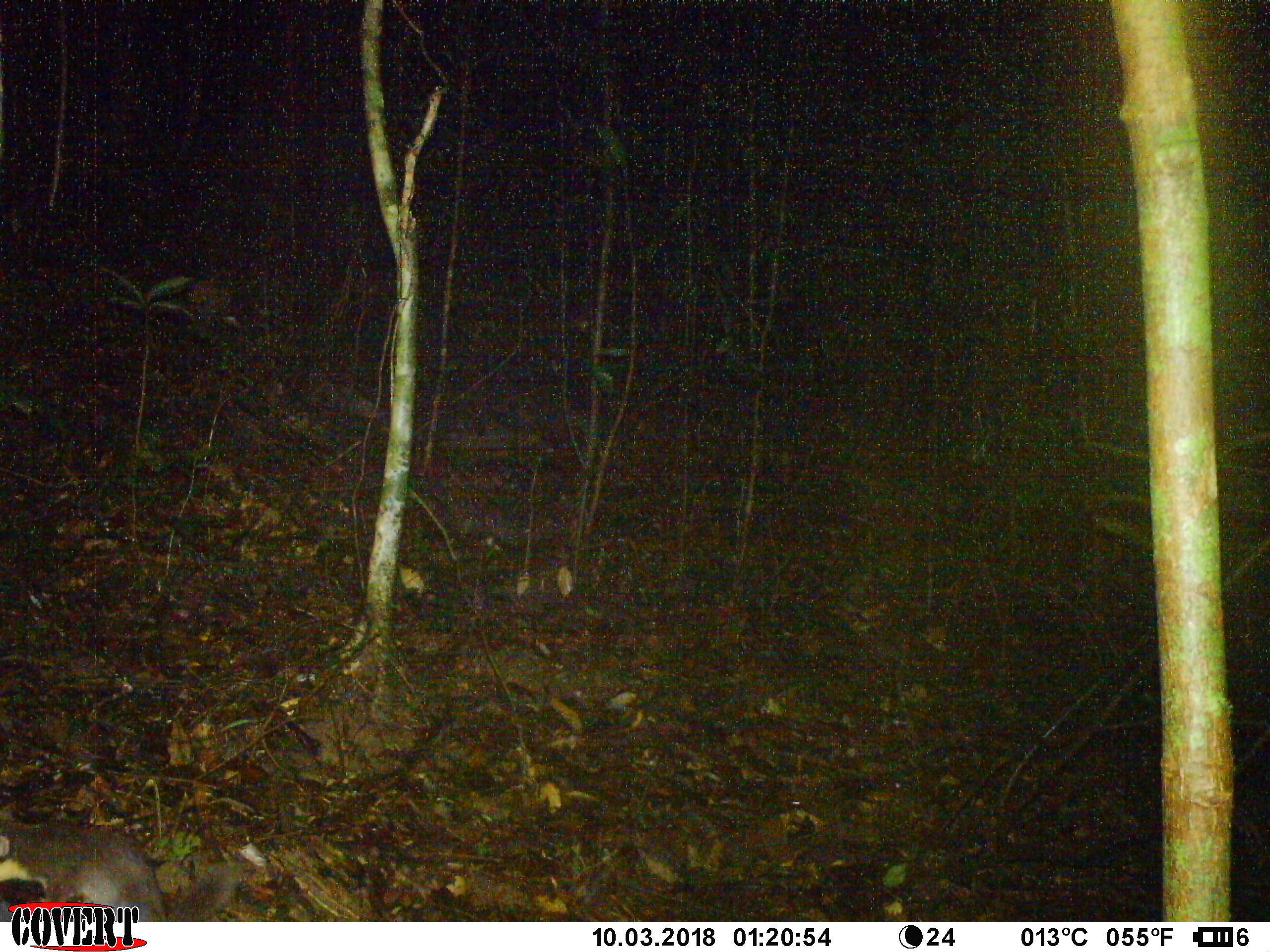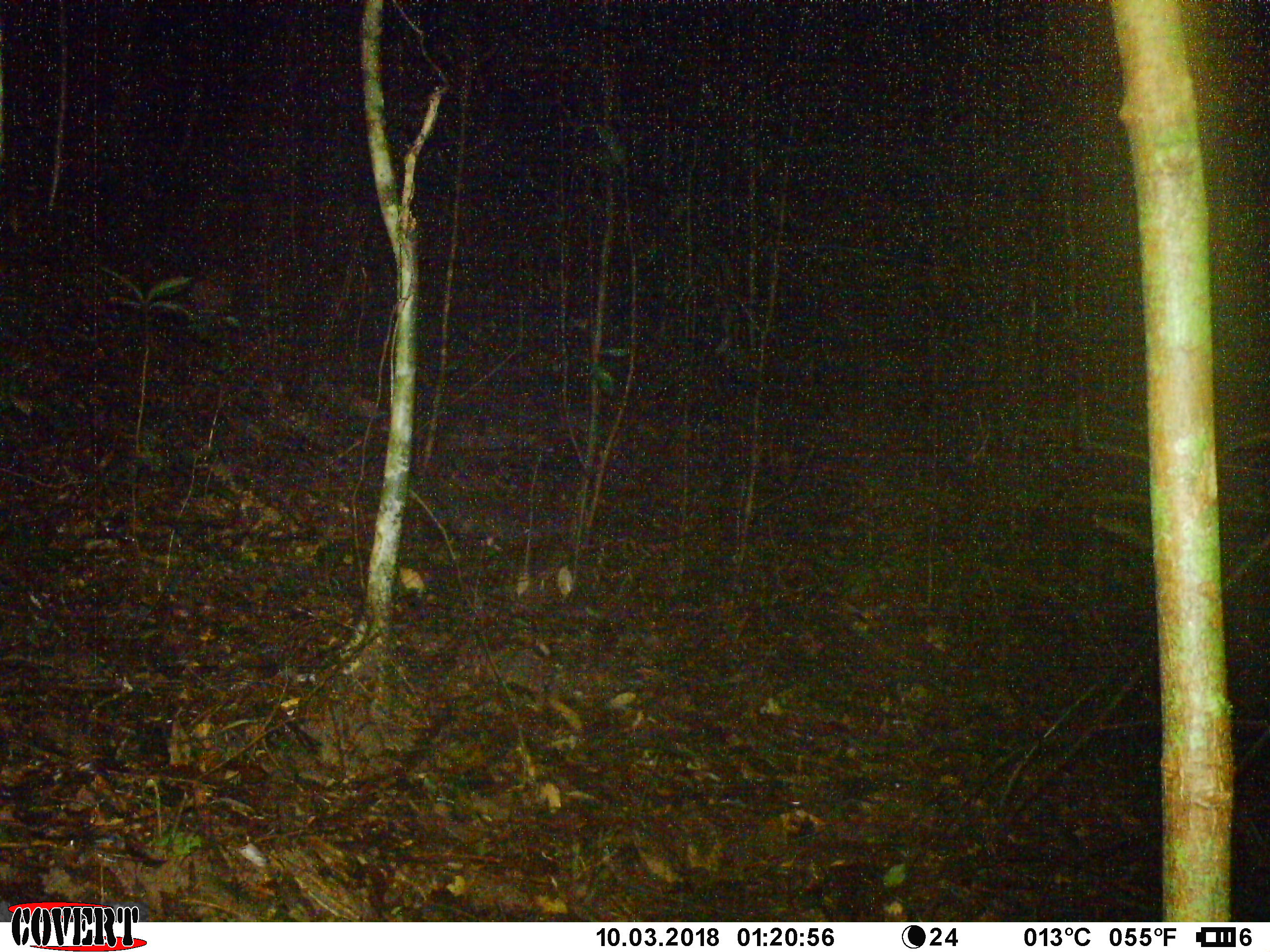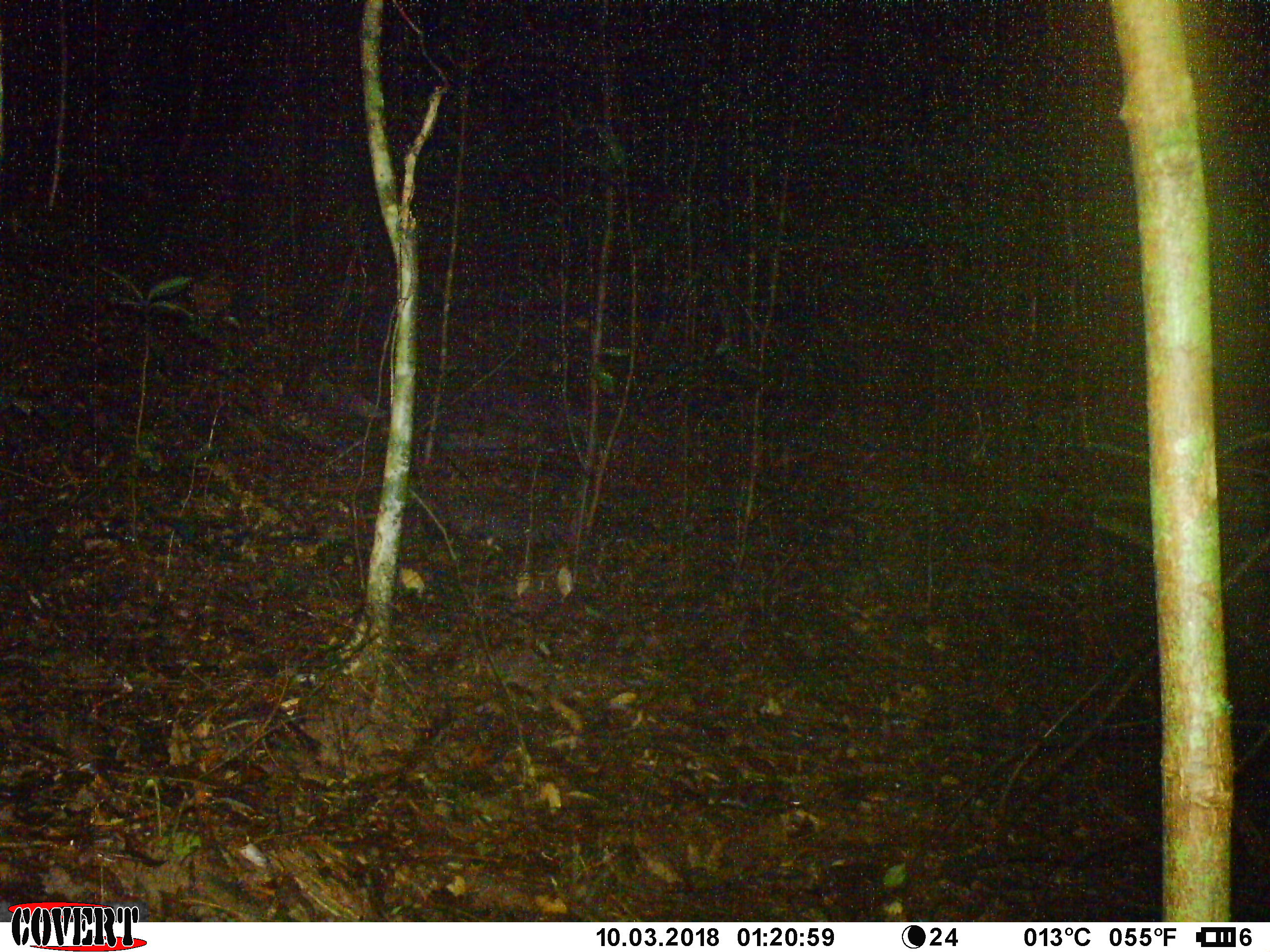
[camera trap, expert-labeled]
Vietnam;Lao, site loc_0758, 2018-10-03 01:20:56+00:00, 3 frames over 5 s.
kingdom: Animalia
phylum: Chordata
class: Mammalia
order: Carnivora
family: Mustelidae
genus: Melogale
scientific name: Melogale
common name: ferret badger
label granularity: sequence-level